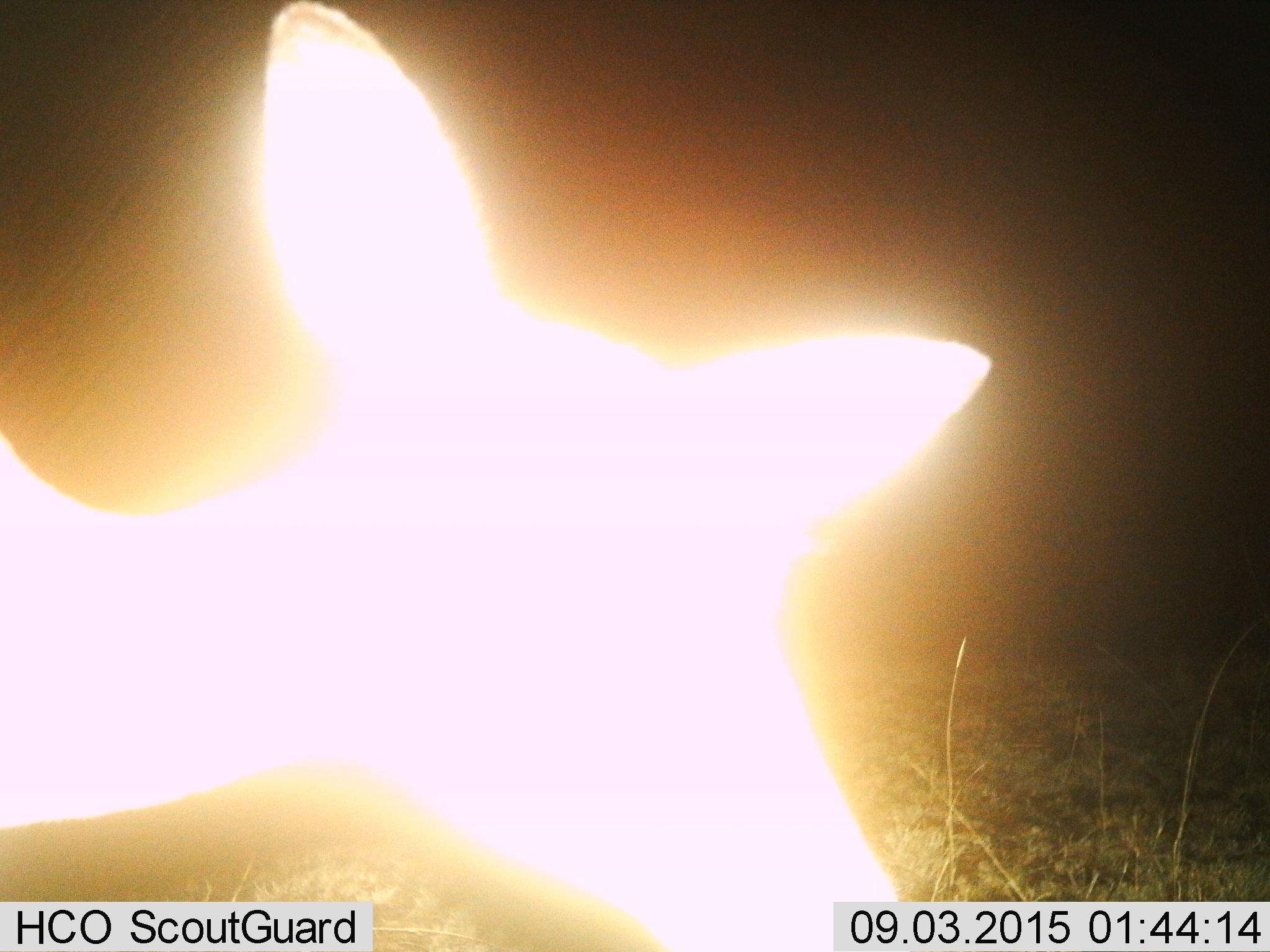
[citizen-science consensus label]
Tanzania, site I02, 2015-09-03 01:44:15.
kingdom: Animalia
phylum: Chordata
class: Mammalia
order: Artiodactyla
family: Bovidae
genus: Aepyceros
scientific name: Aepyceros melampus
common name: impala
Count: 1.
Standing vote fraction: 75%.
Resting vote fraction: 0%.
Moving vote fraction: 25%.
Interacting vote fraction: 0%.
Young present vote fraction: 0%.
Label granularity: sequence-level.